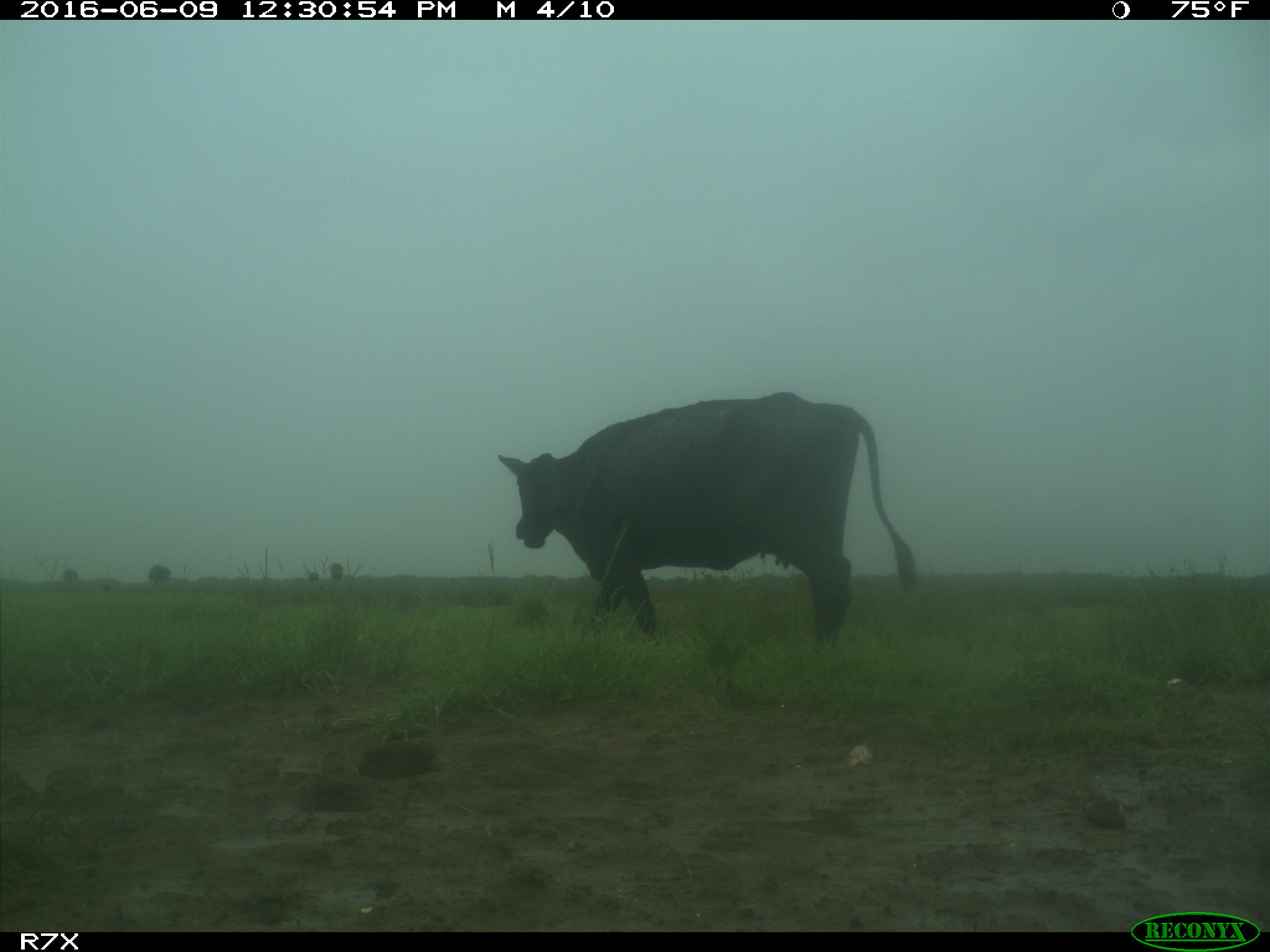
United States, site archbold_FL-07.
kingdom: Animalia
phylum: Chordata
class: Mammalia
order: Artiodactyla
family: Bovidae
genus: Bos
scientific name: Bos taurus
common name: domestic cow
Bos taurus (domestic cow).